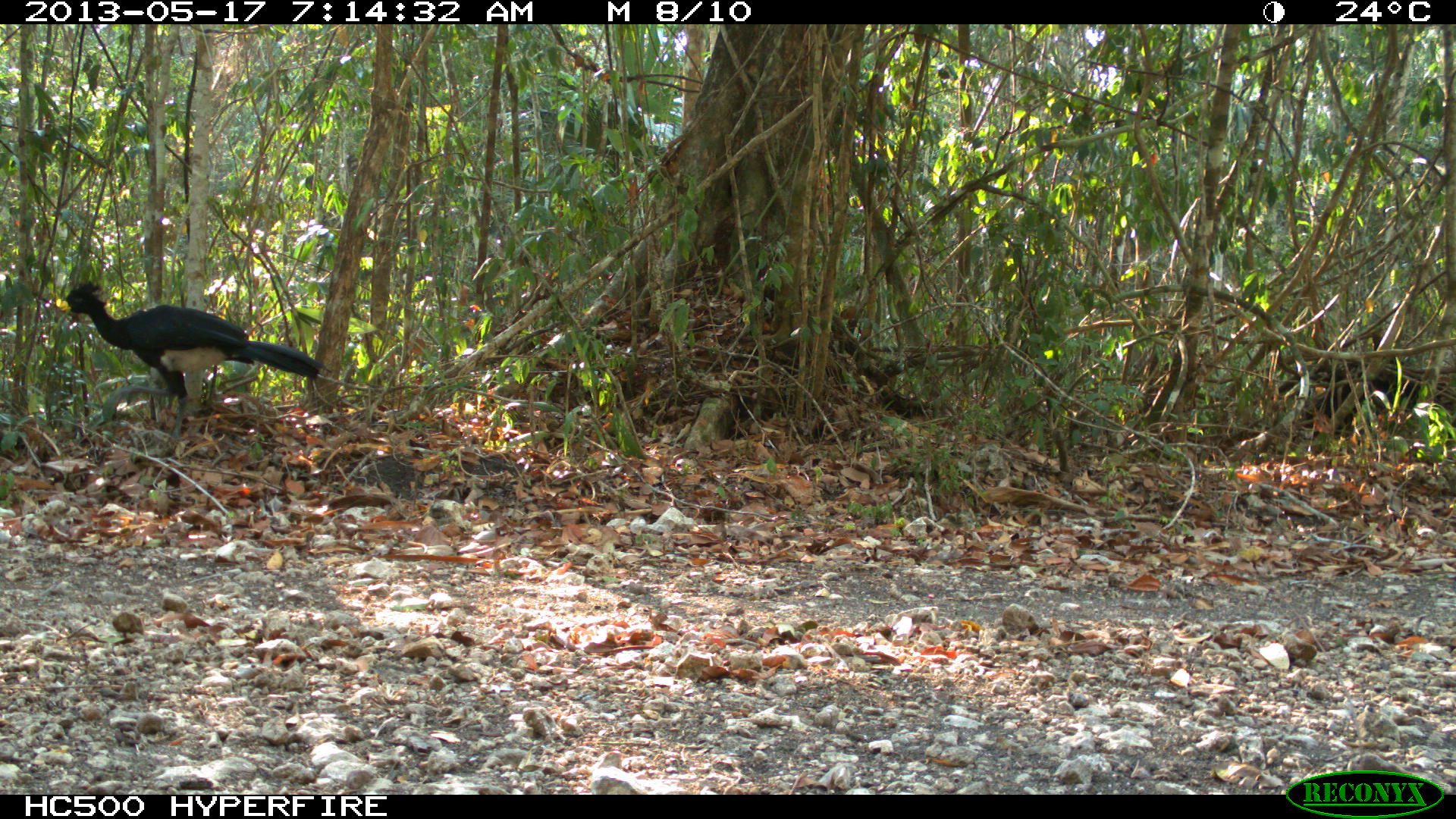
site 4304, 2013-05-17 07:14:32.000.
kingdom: Animalia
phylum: Chordata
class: Aves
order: Galliformes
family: Cracidae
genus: Crax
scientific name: Crax rubra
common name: great curassow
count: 1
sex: male